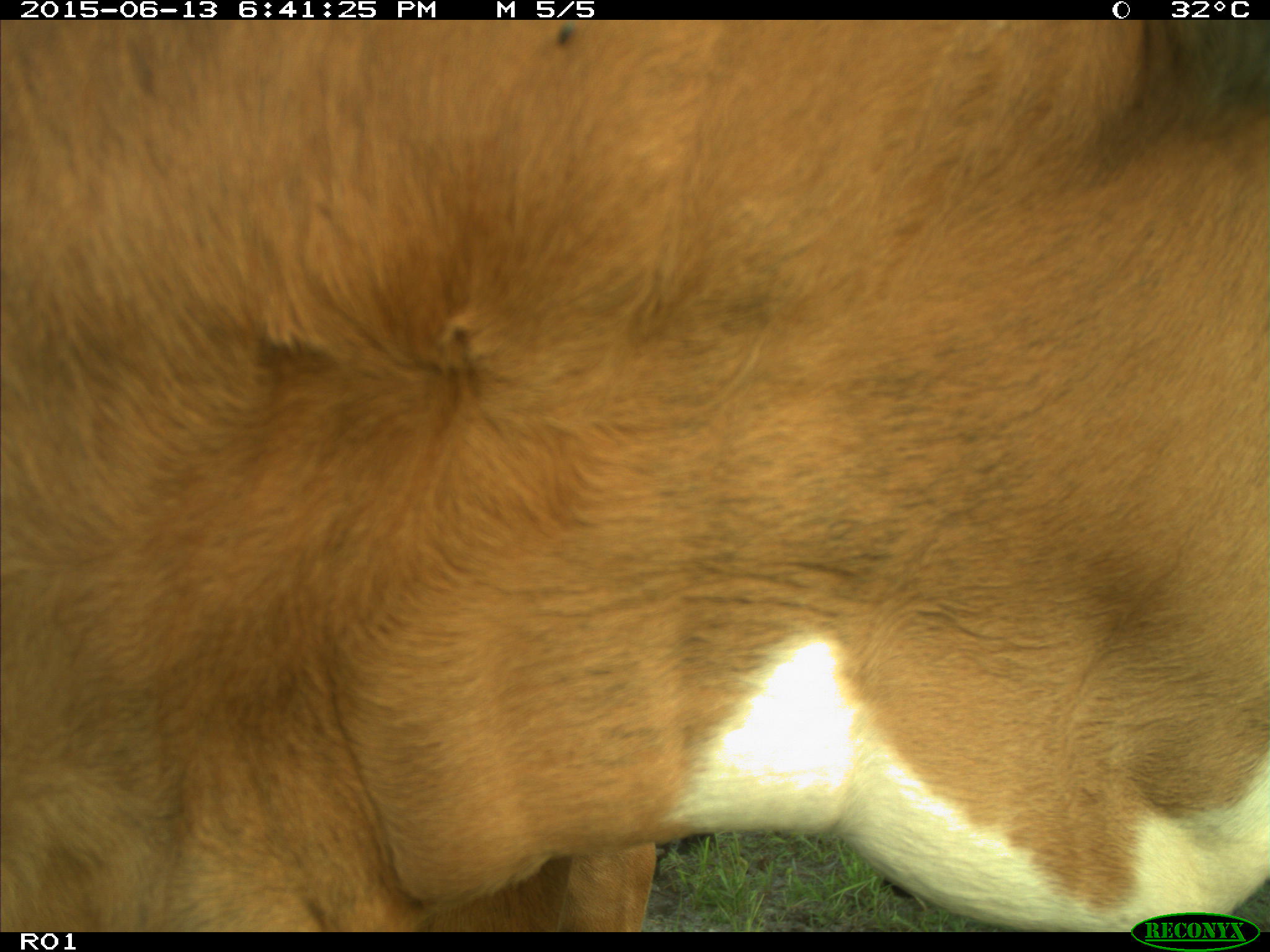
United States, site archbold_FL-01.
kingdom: Animalia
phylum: Chordata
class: Mammalia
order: Artiodactyla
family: Bovidae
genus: Bos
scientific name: Bos taurus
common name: domestic cow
Bos taurus (domestic cow).